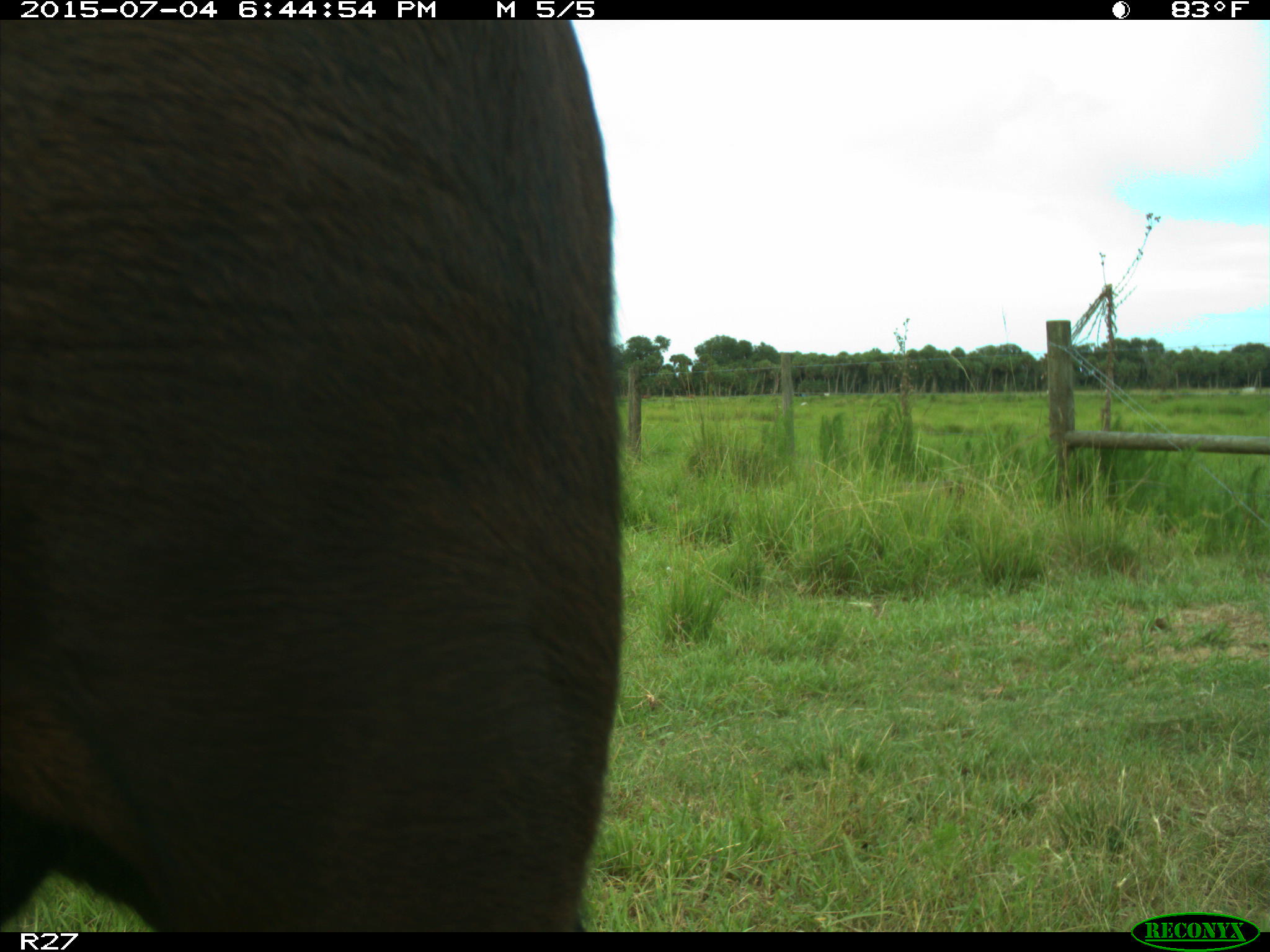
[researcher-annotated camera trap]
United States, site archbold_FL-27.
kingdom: Animalia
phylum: Chordata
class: Mammalia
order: Artiodactyla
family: Bovidae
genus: Bos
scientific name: Bos taurus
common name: domestic cow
Bos taurus (domestic cow).